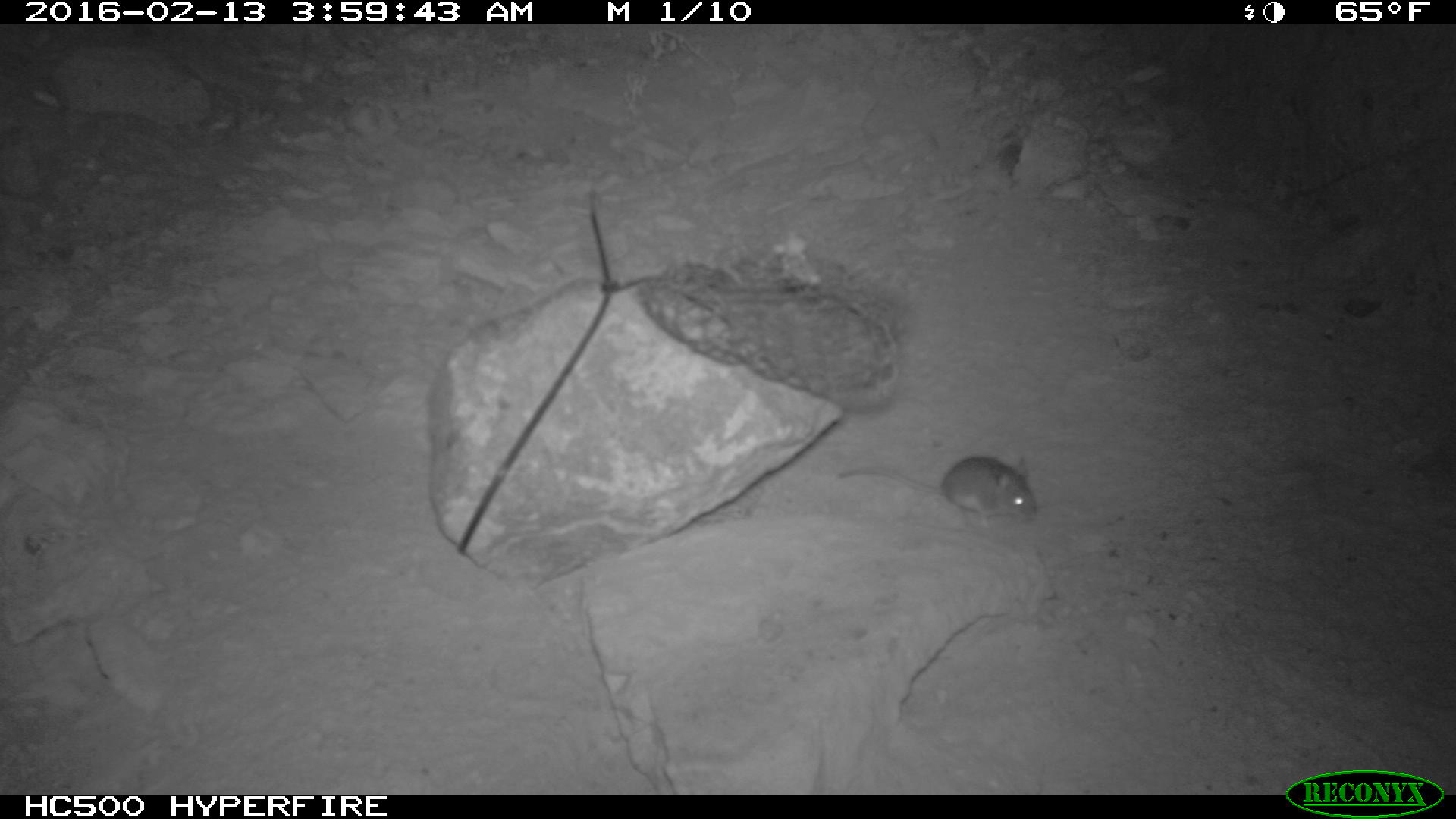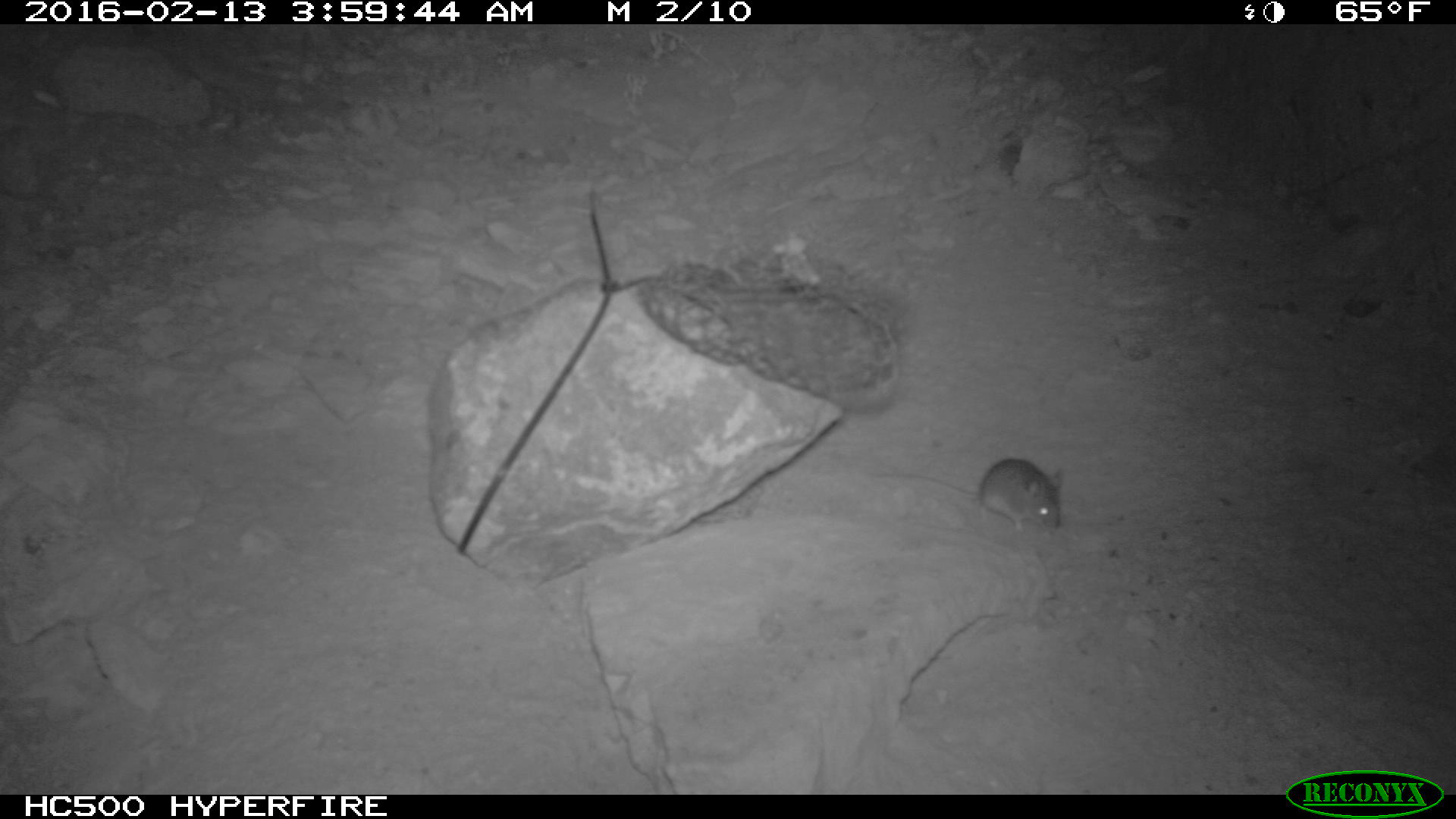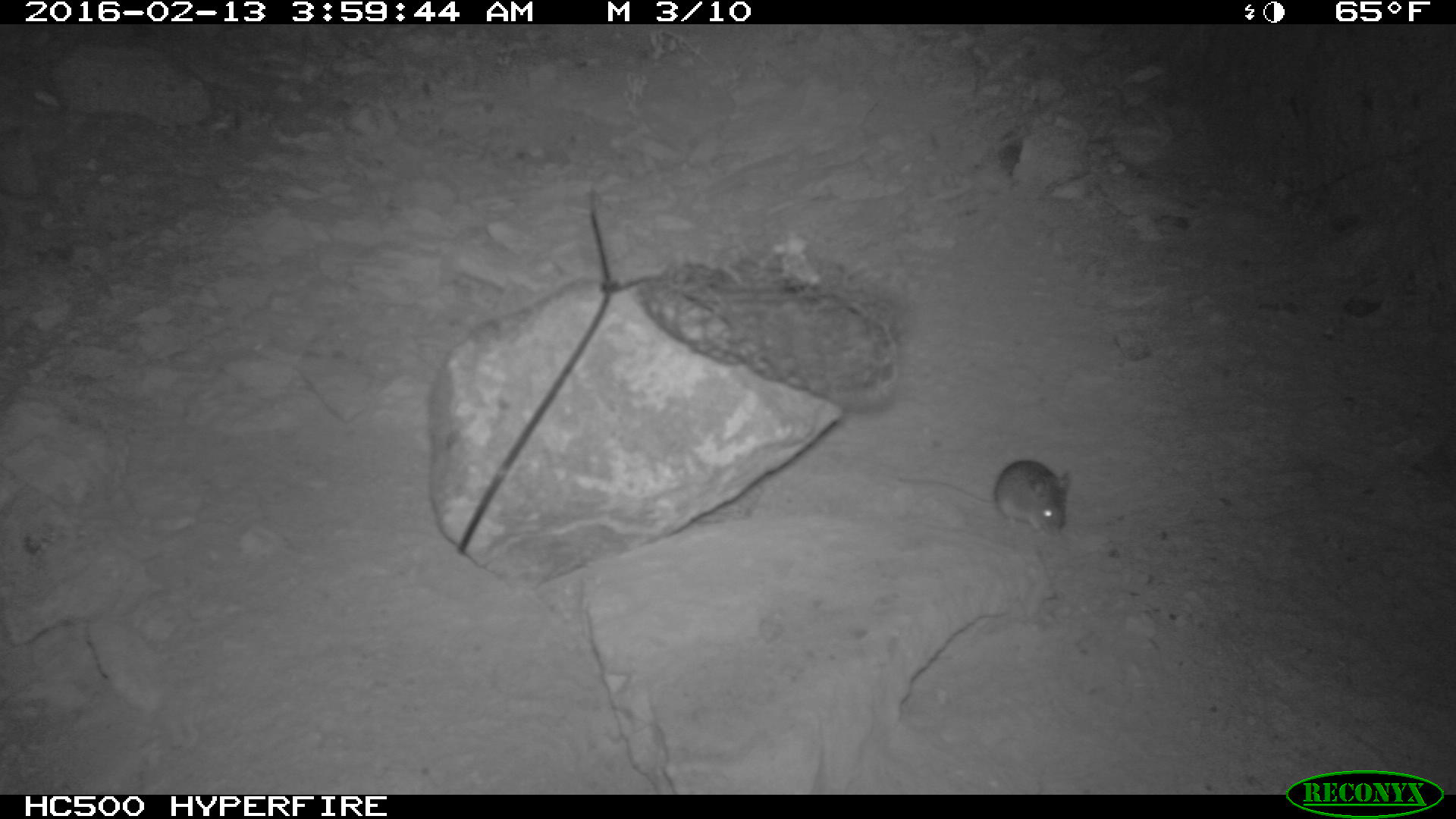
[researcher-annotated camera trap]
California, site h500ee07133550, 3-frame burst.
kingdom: Animalia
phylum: Chordata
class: Mammalia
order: Rodentia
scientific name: Rodentia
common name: rodent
Rodent (Rodentia).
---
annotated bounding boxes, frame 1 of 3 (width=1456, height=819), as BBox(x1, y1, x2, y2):
rodent: BBox(838, 453, 1037, 526)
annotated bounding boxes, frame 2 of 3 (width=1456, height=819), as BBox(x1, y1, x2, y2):
rodent: BBox(864, 456, 1062, 534)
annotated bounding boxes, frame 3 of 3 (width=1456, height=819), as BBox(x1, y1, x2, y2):
rodent: BBox(874, 457, 1075, 530)